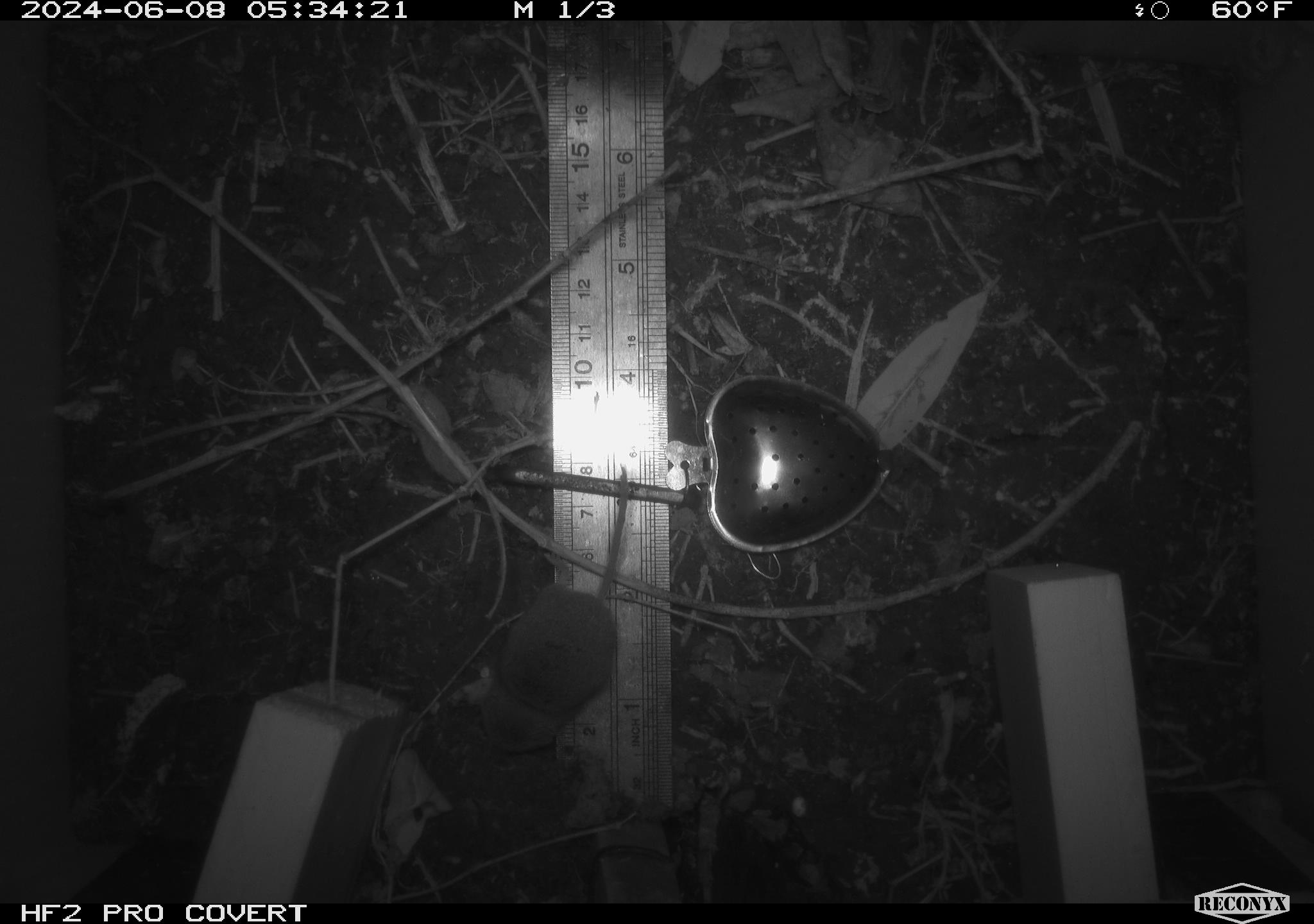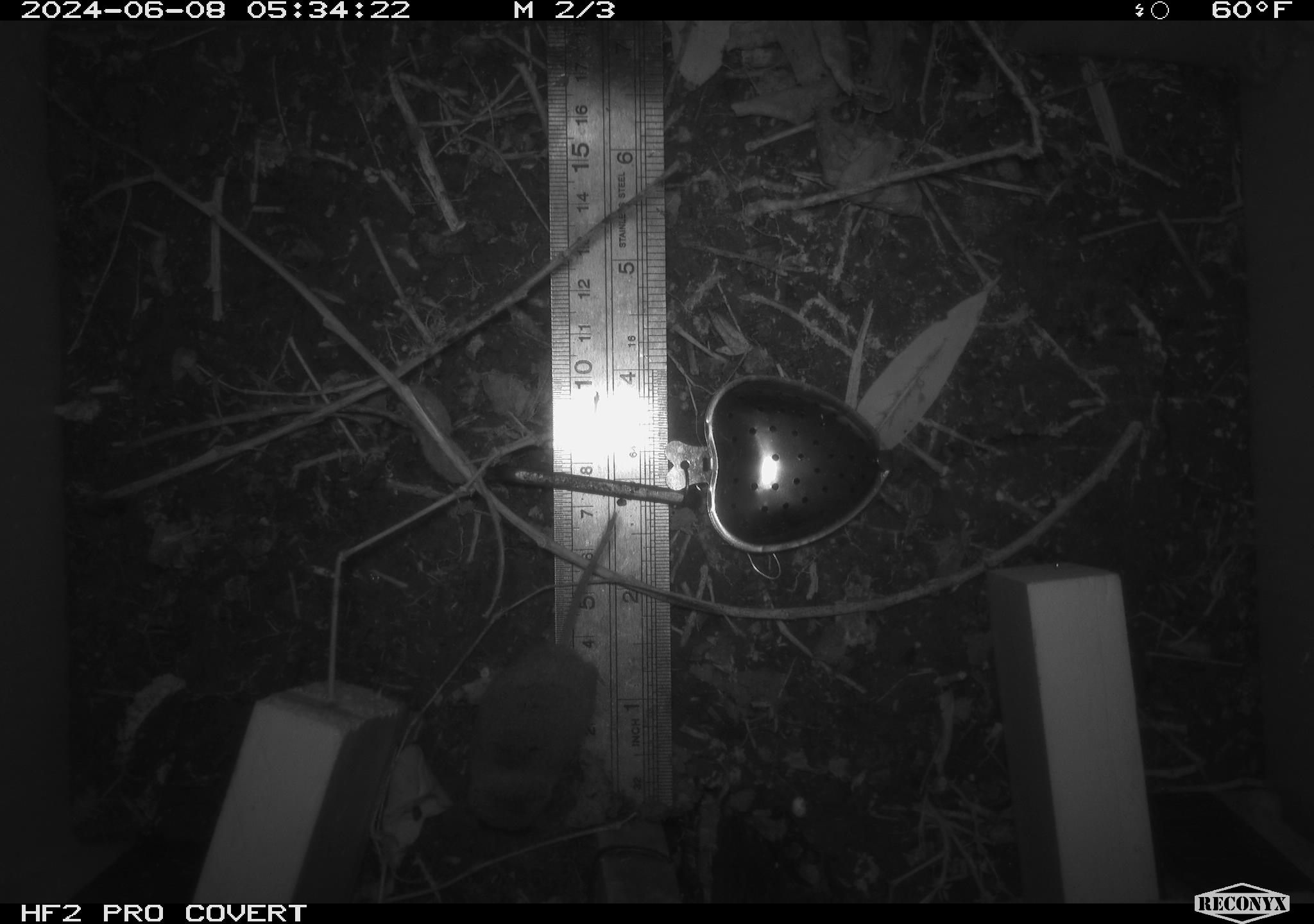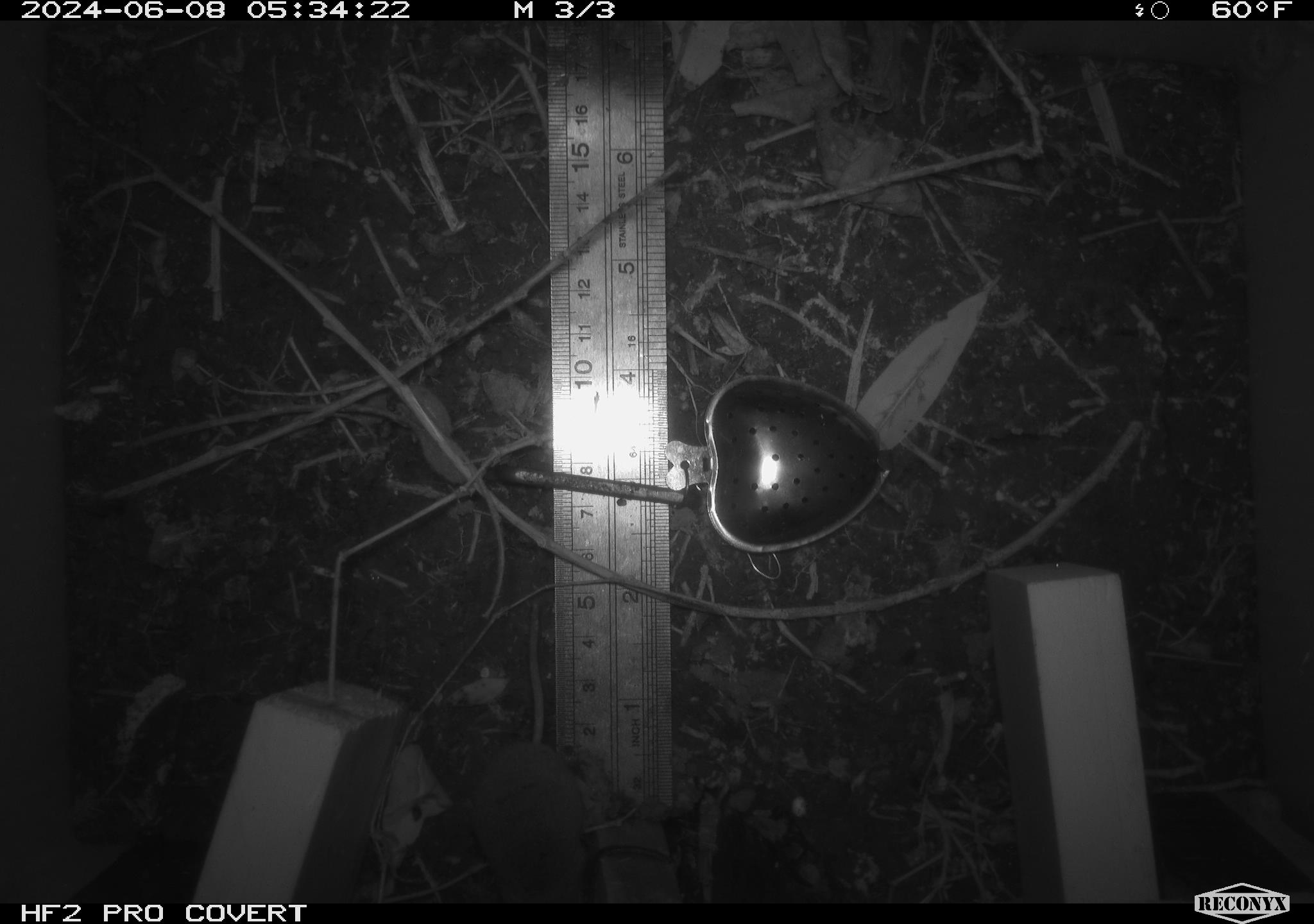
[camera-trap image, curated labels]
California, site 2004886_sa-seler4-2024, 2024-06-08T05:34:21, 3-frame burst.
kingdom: Animalia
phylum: Chordata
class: Mammalia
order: Eulipotyphla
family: Soricidae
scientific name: Soricidae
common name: shrews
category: soricidae family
Soricidae family (shrews) (Soricidae).